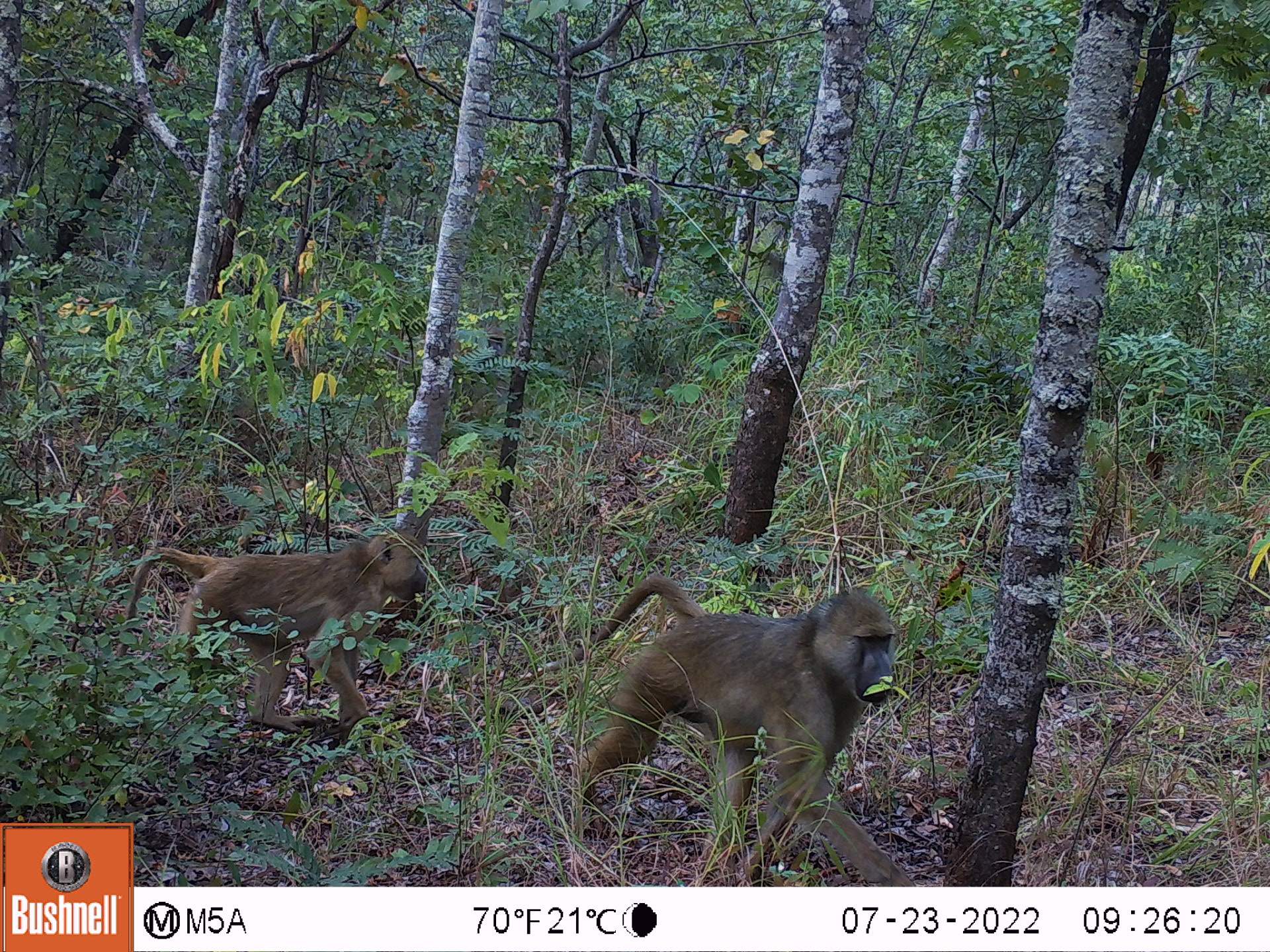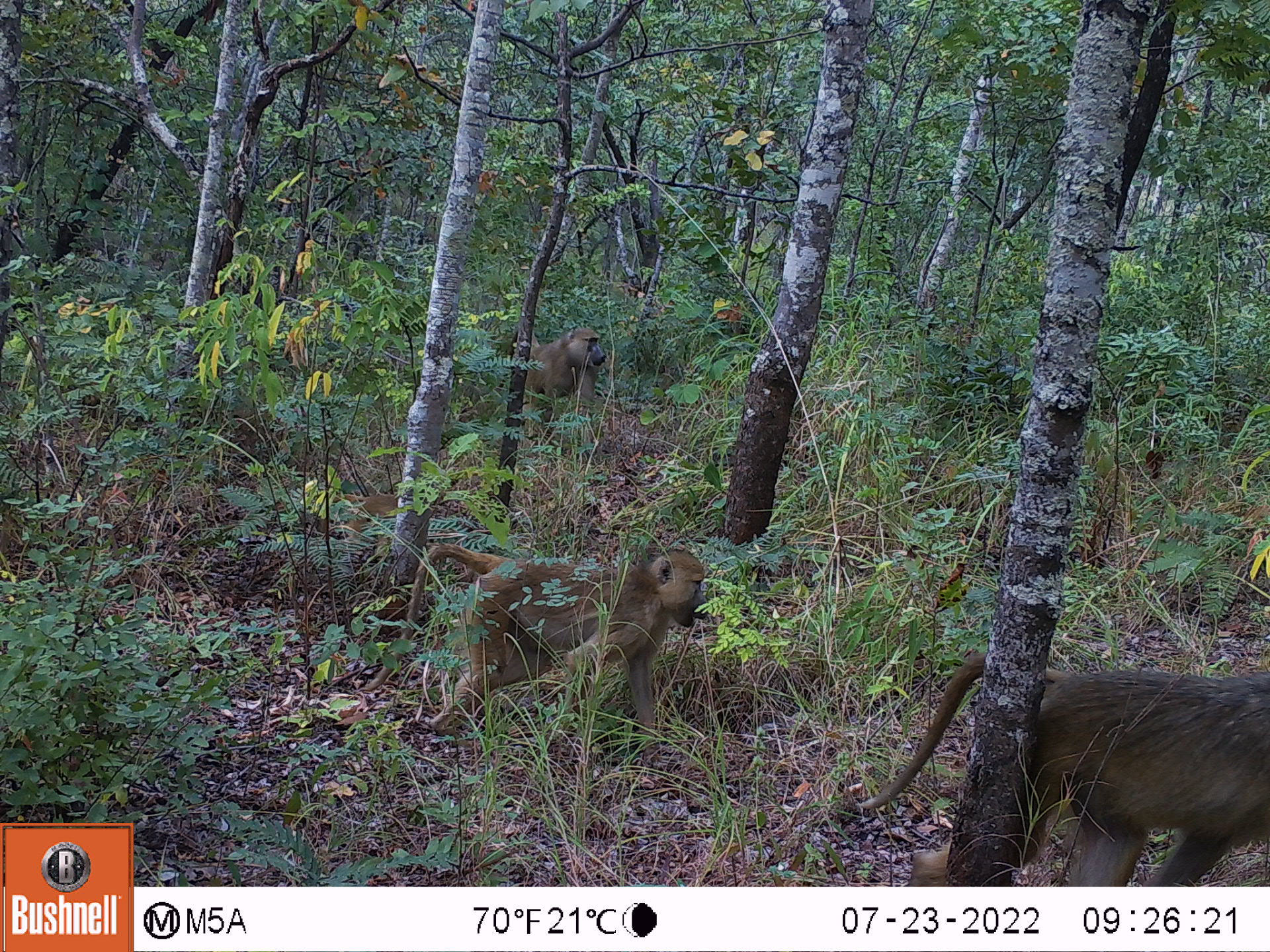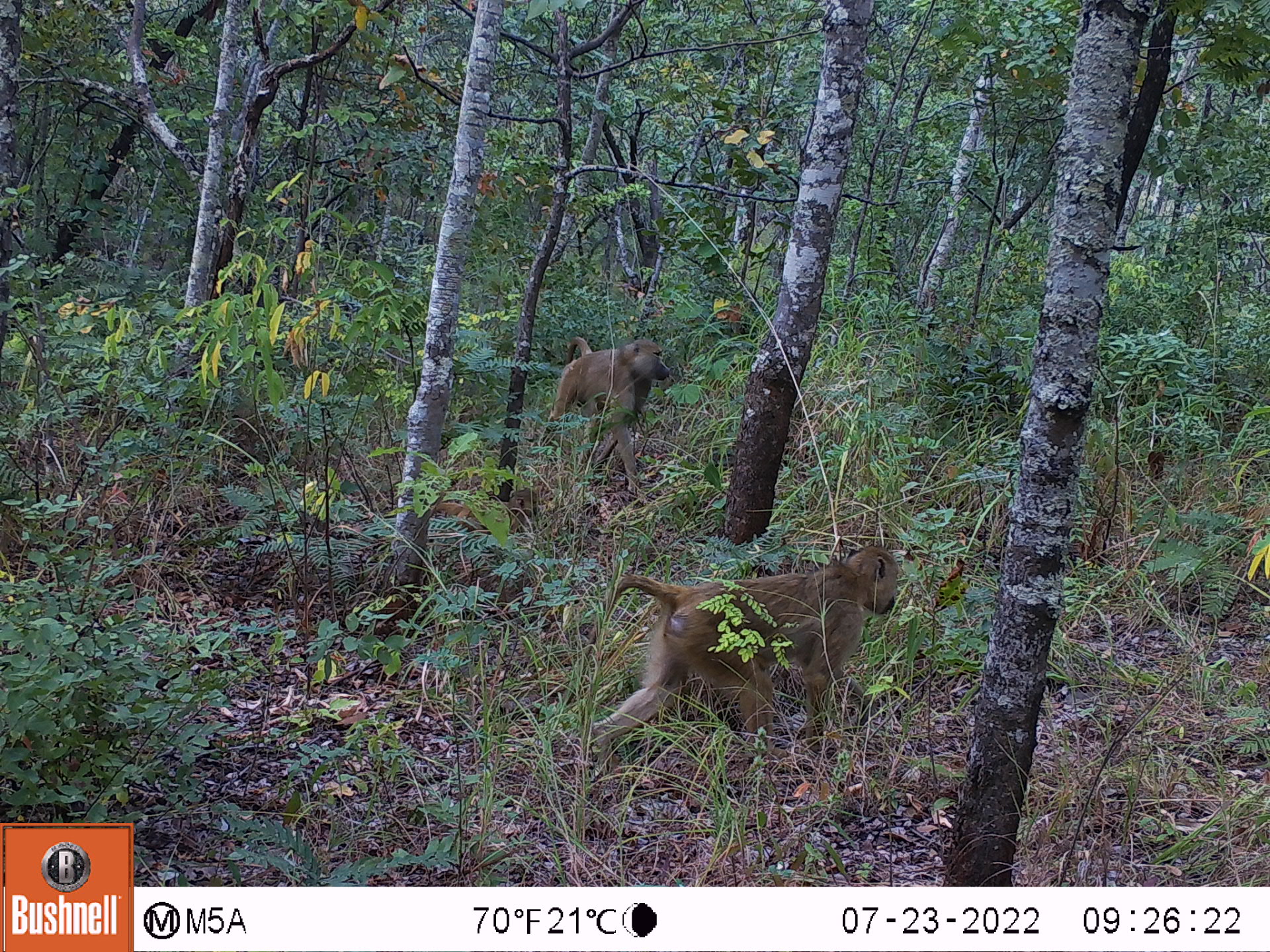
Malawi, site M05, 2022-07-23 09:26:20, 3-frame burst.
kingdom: Animalia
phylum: Chordata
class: Mammalia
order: Primates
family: Cercopithecidae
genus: Papio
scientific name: Papio cynocephalus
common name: yellow baboon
Yellow baboon (Papio cynocephalus), count 3.